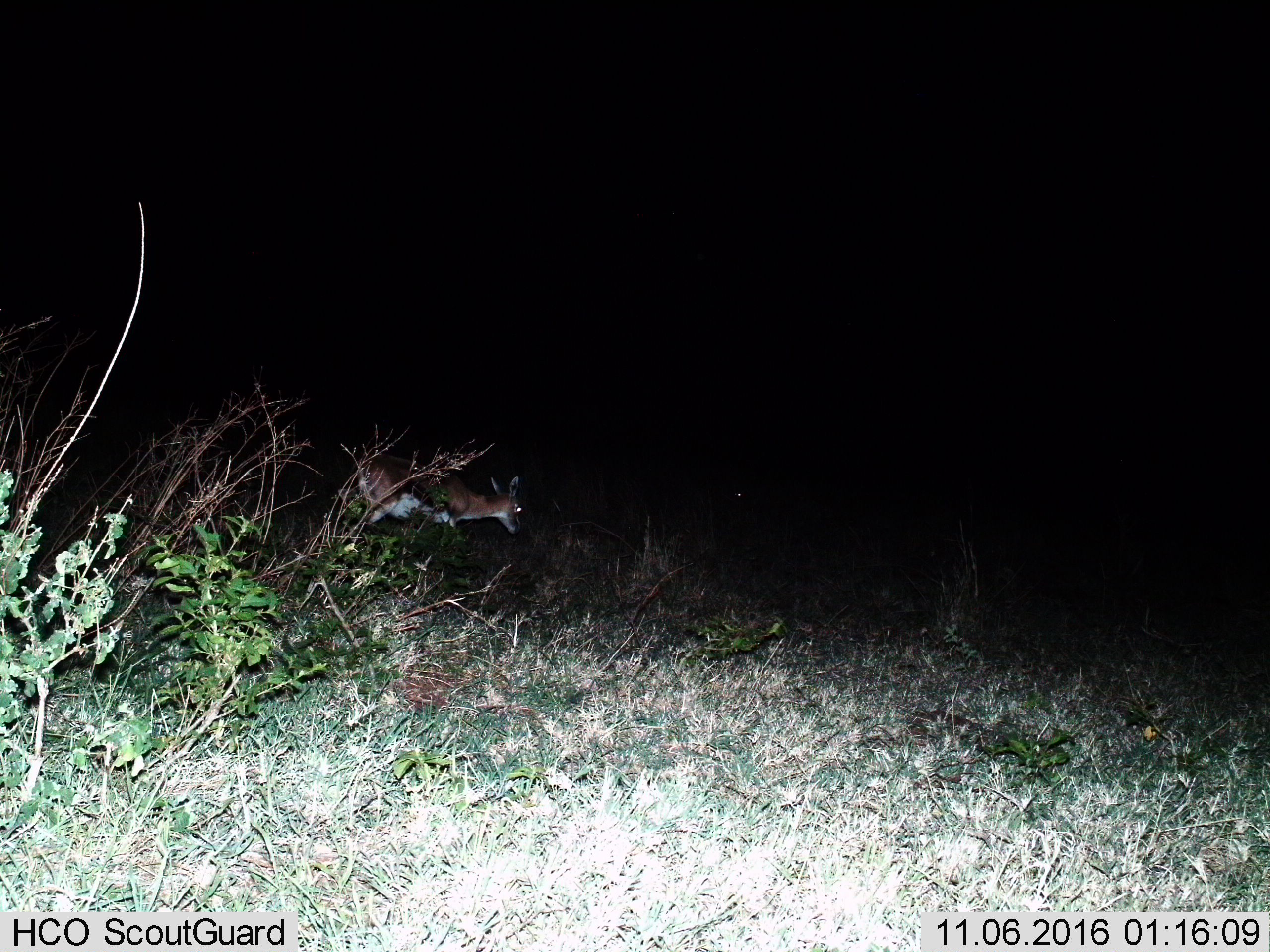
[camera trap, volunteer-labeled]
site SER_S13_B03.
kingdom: Animalia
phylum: Chordata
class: Mammalia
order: Artiodactyla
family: Bovidae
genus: Eudorcas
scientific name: Eudorcas thomsonii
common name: thomson's gazelle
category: gazellethomsons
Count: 1.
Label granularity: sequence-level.